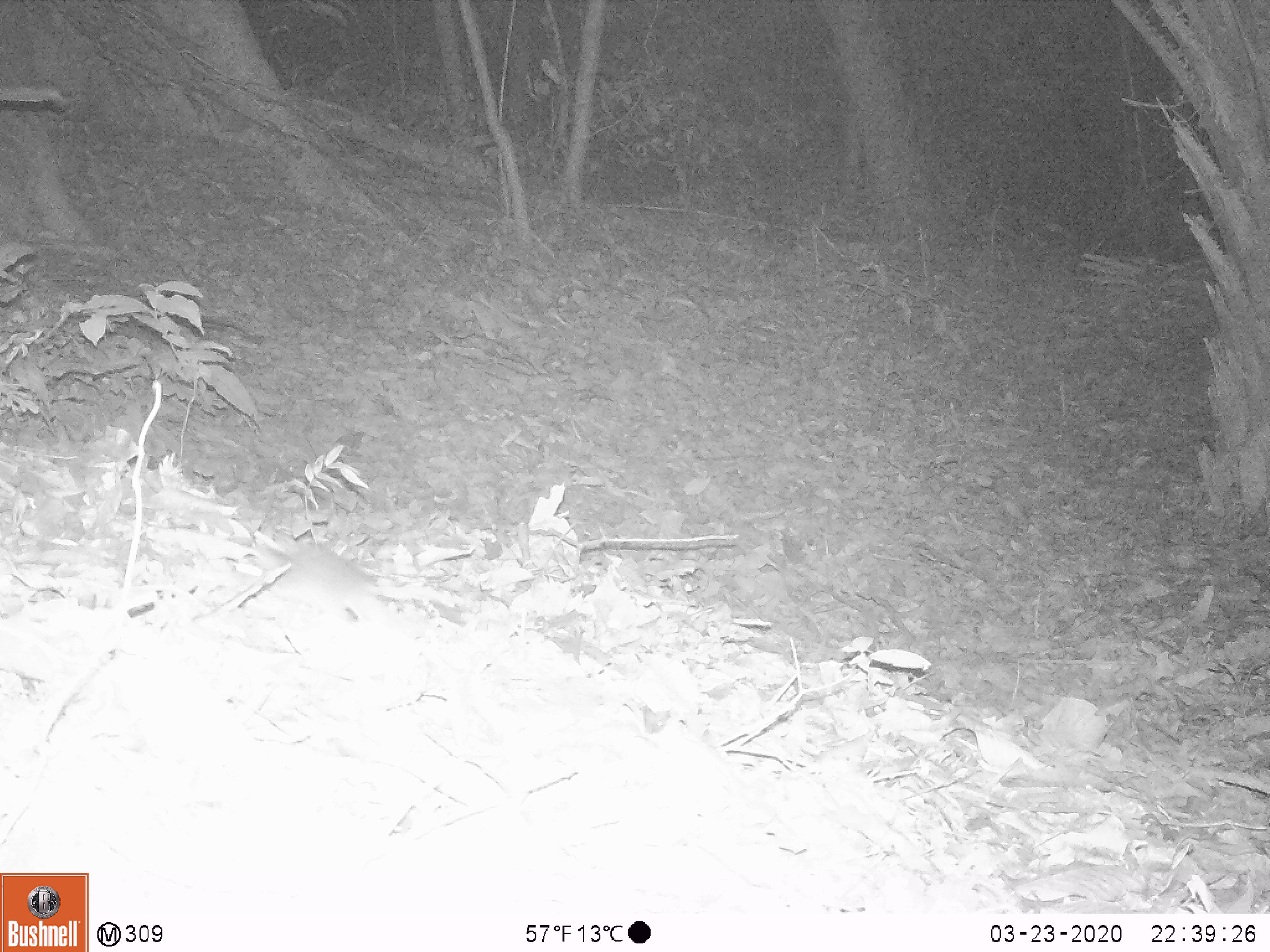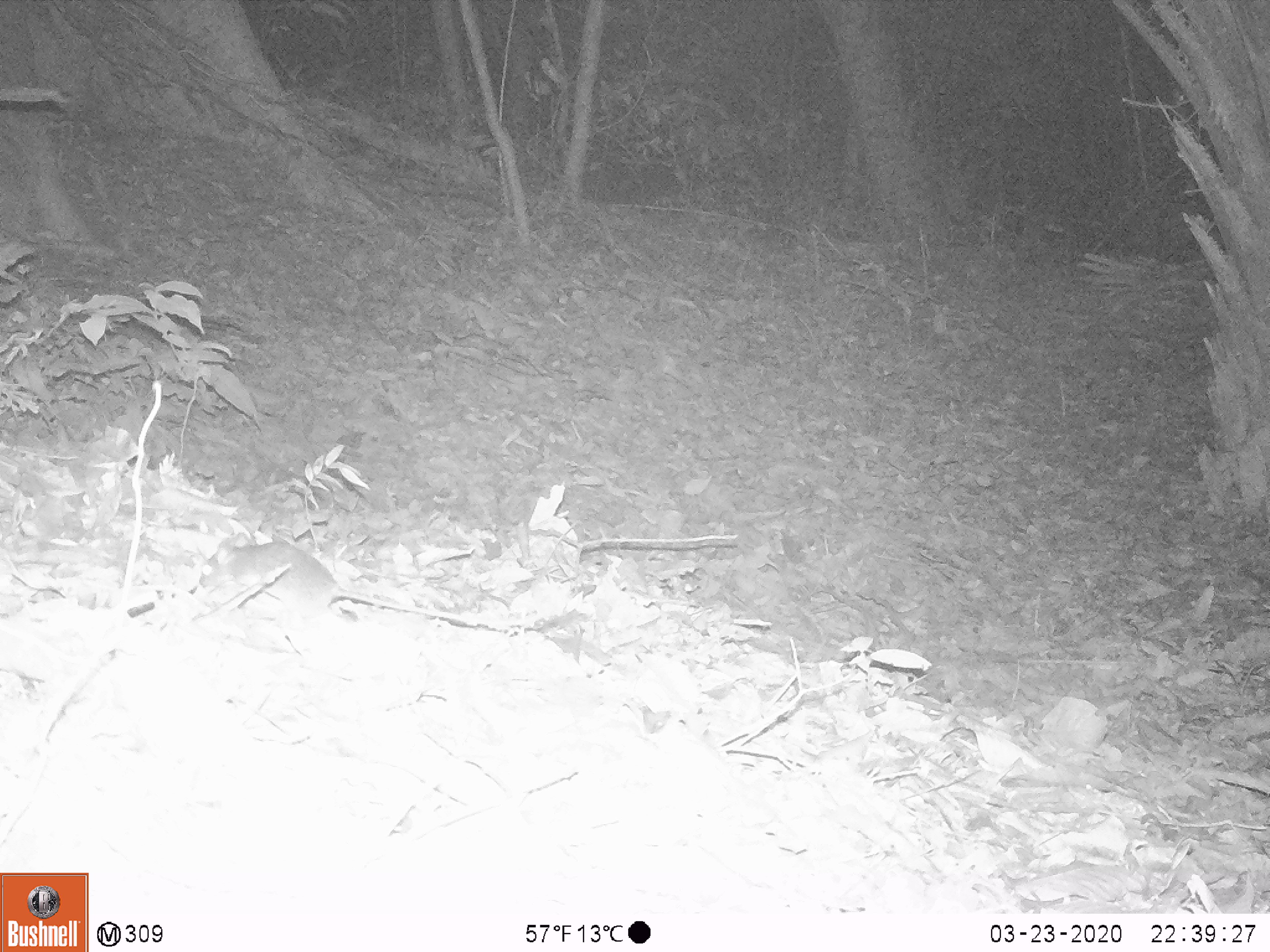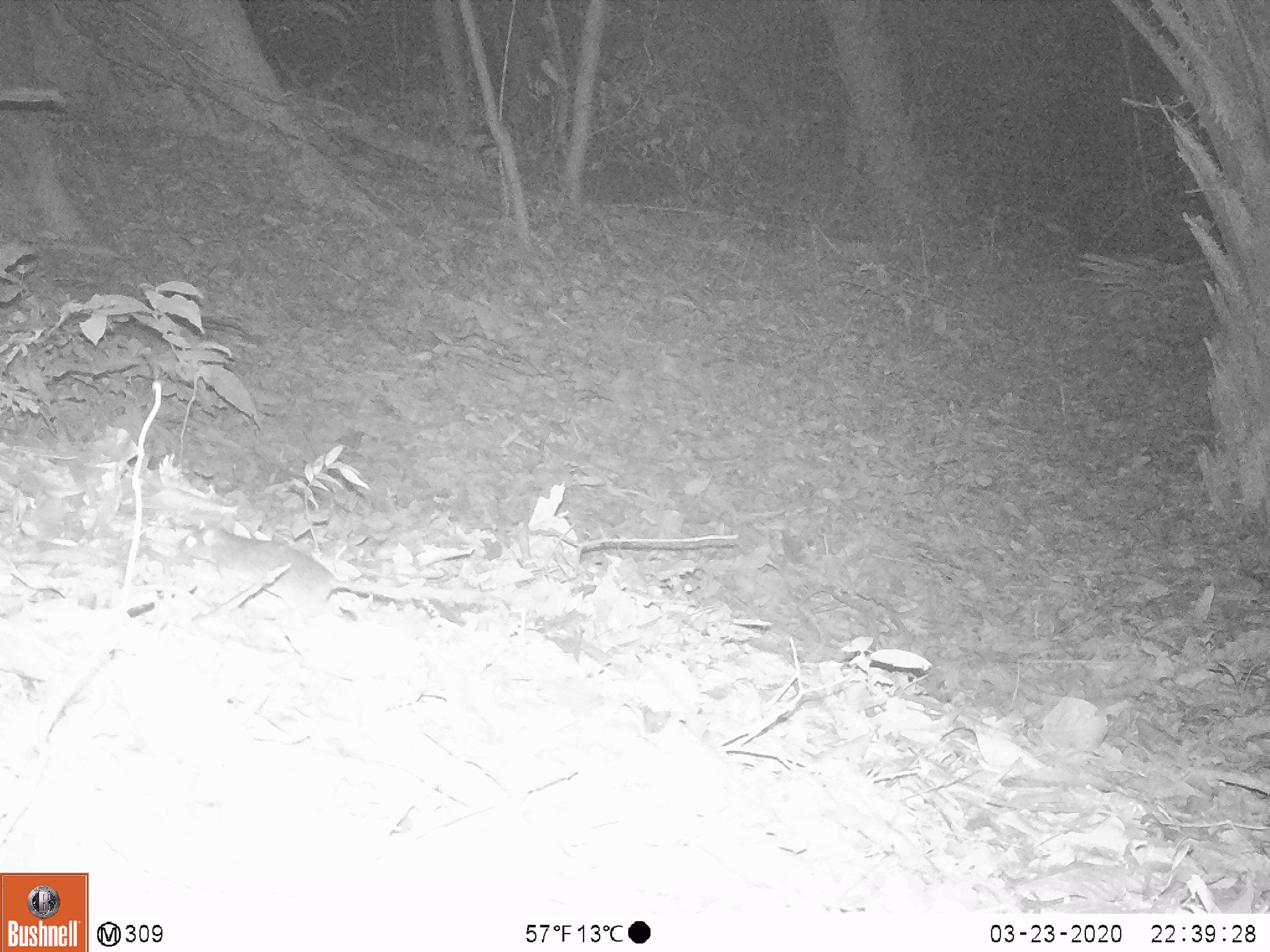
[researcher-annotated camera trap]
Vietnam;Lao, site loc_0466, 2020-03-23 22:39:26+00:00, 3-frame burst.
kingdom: Animalia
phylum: Chordata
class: Mammalia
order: Rodentia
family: Muridae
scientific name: Muridae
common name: old-world mice and rats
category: unidentified murid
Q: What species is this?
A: Unidentified murid (old-world mice and rats) (Muridae).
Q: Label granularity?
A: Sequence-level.